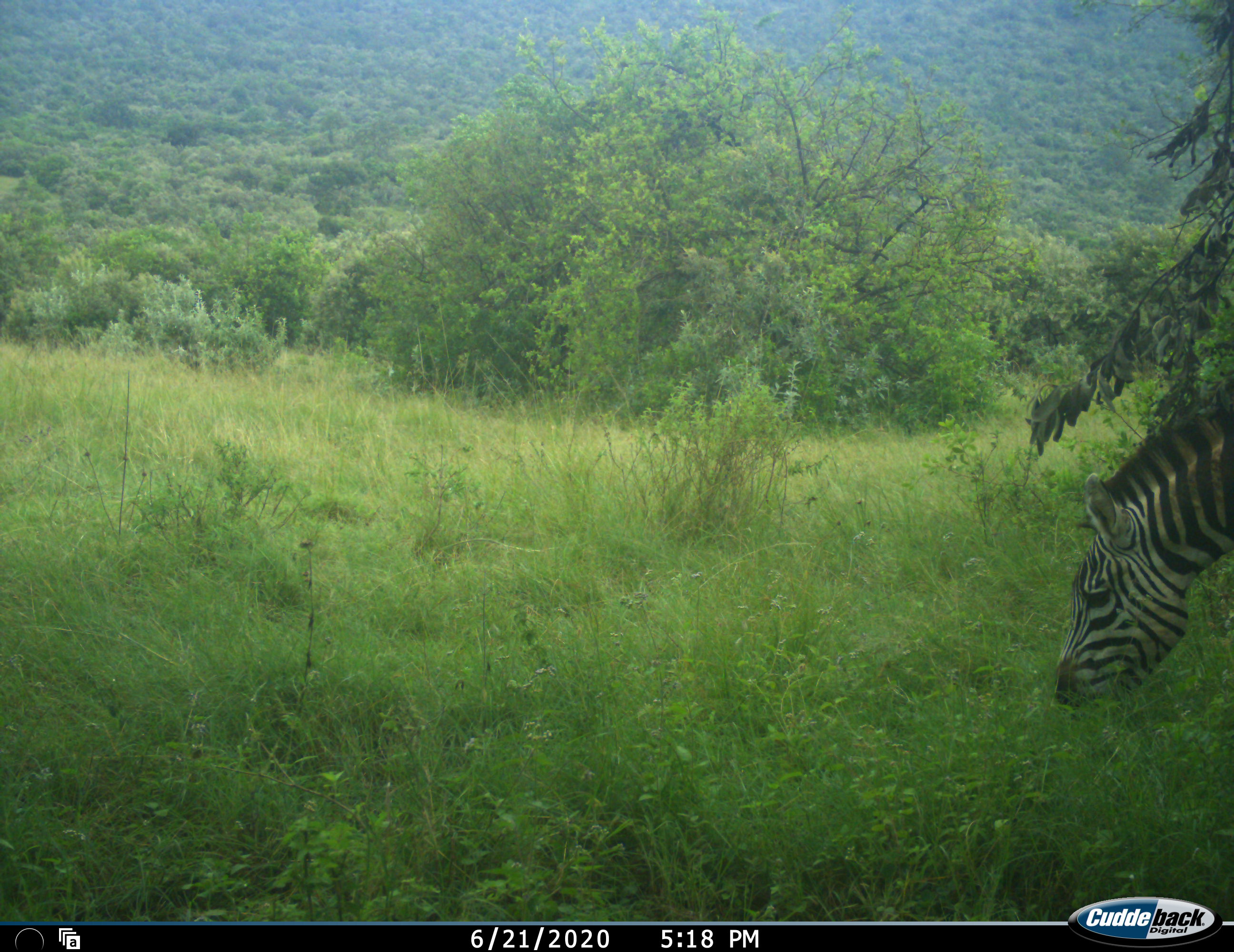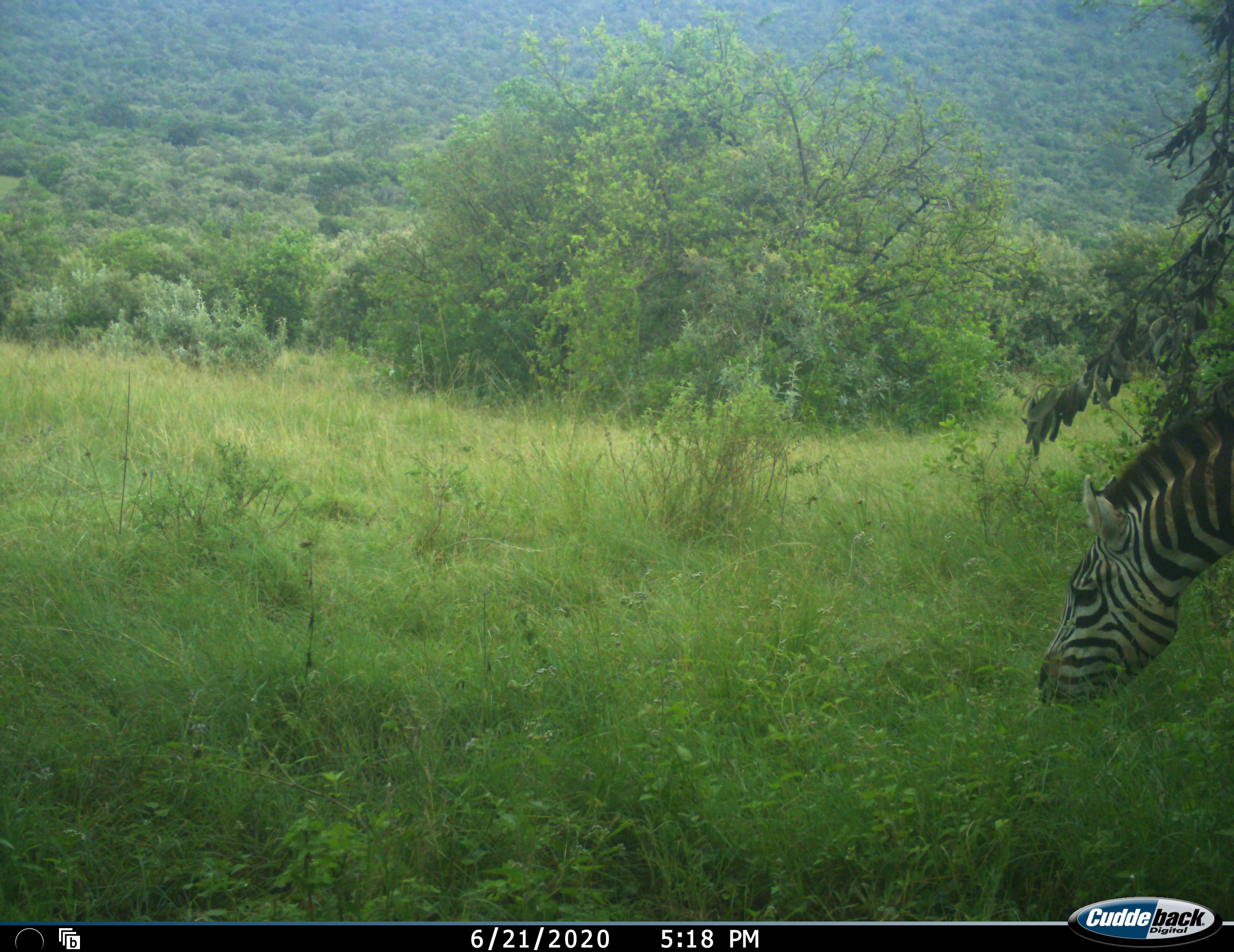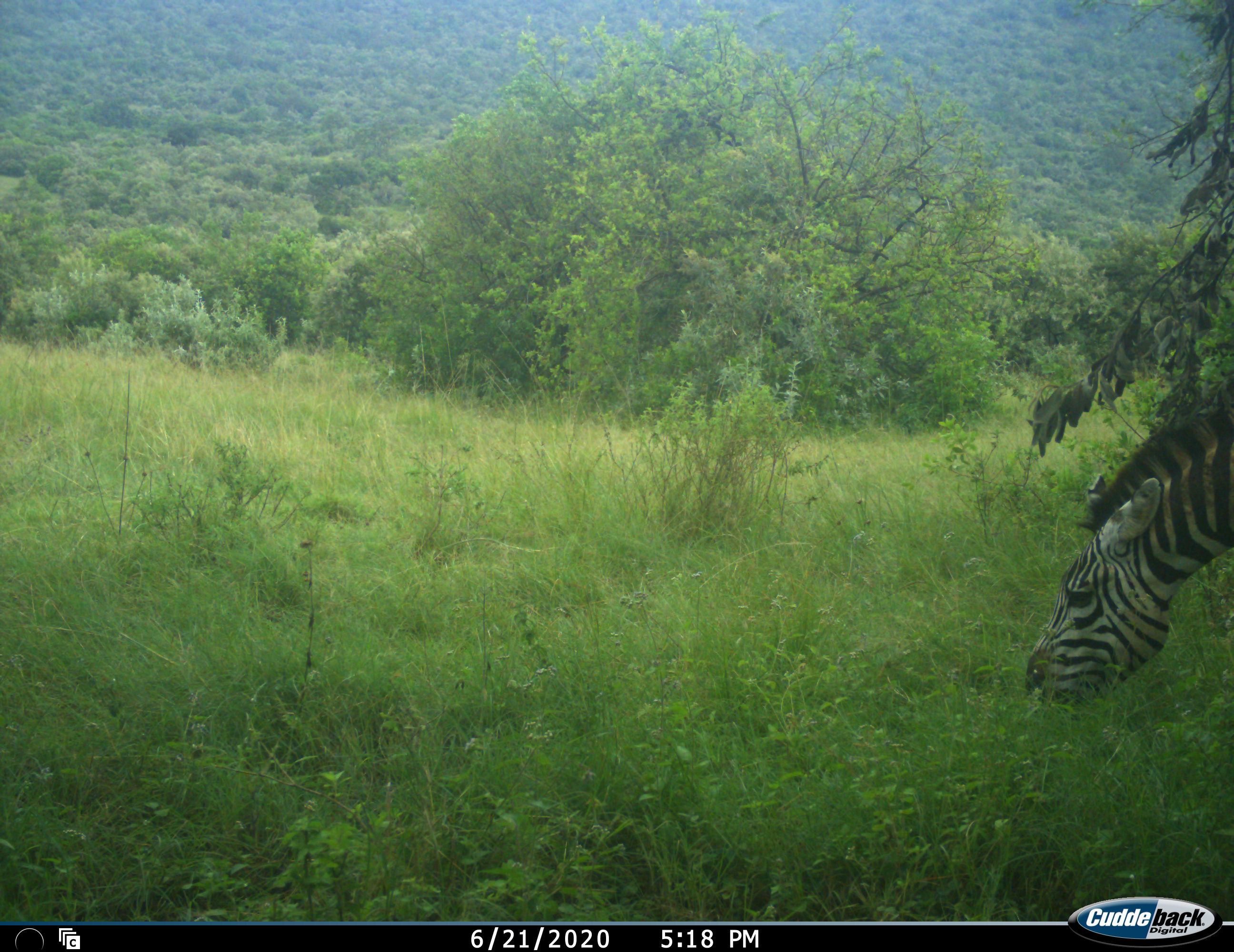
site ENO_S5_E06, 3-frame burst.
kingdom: Animalia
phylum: Chordata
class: Mammalia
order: Perissodactyla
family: Equidae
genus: Equus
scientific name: Equus quagga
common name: plains zebra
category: zebraplains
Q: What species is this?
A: Zebraplains (plains zebra) (Equus quagga).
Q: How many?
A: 1.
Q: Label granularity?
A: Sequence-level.